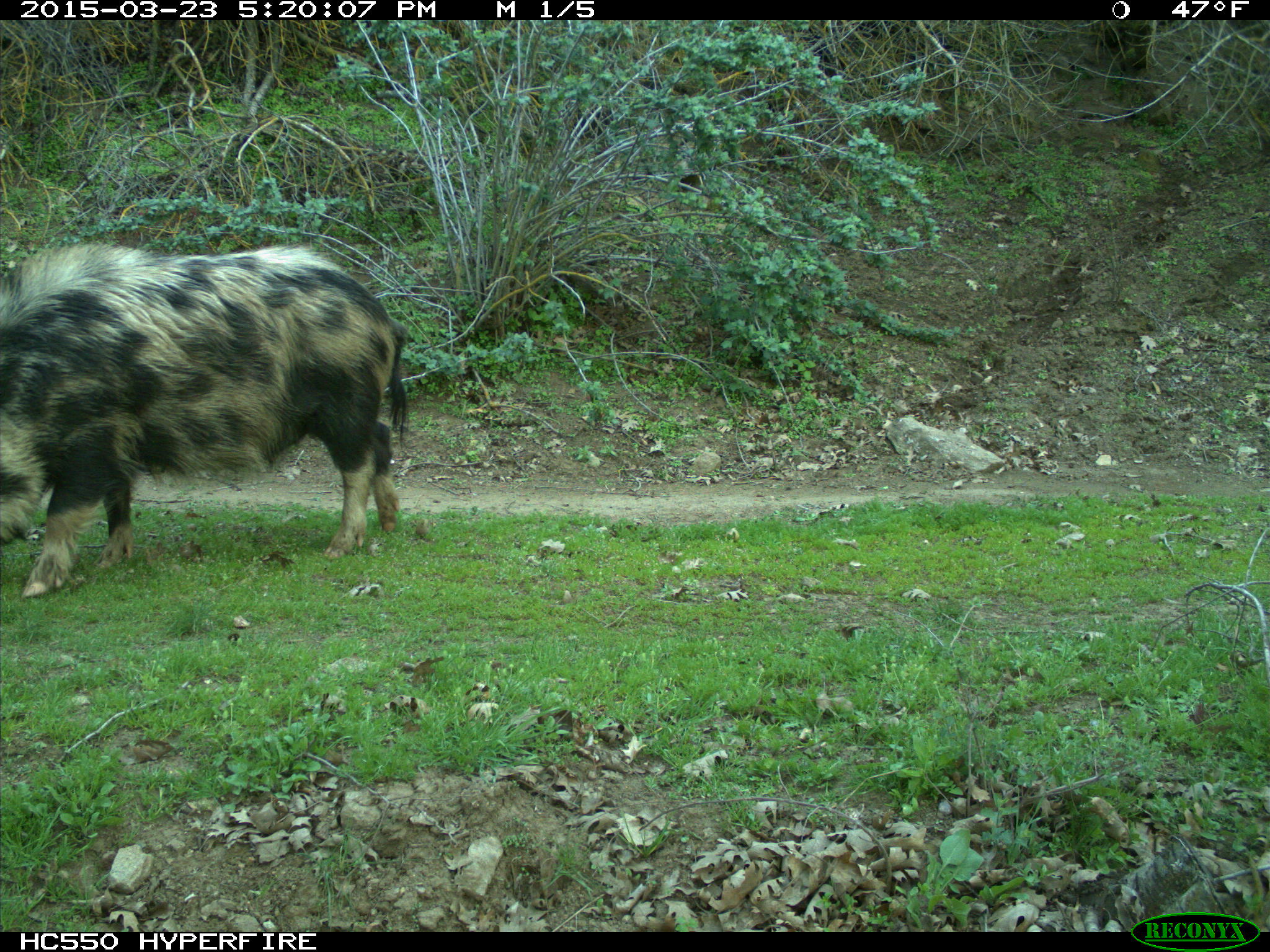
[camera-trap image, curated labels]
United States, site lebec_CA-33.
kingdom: Animalia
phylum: Chordata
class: Mammalia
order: Artiodactyla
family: Suidae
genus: Sus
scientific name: Sus scrofa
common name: wild boar